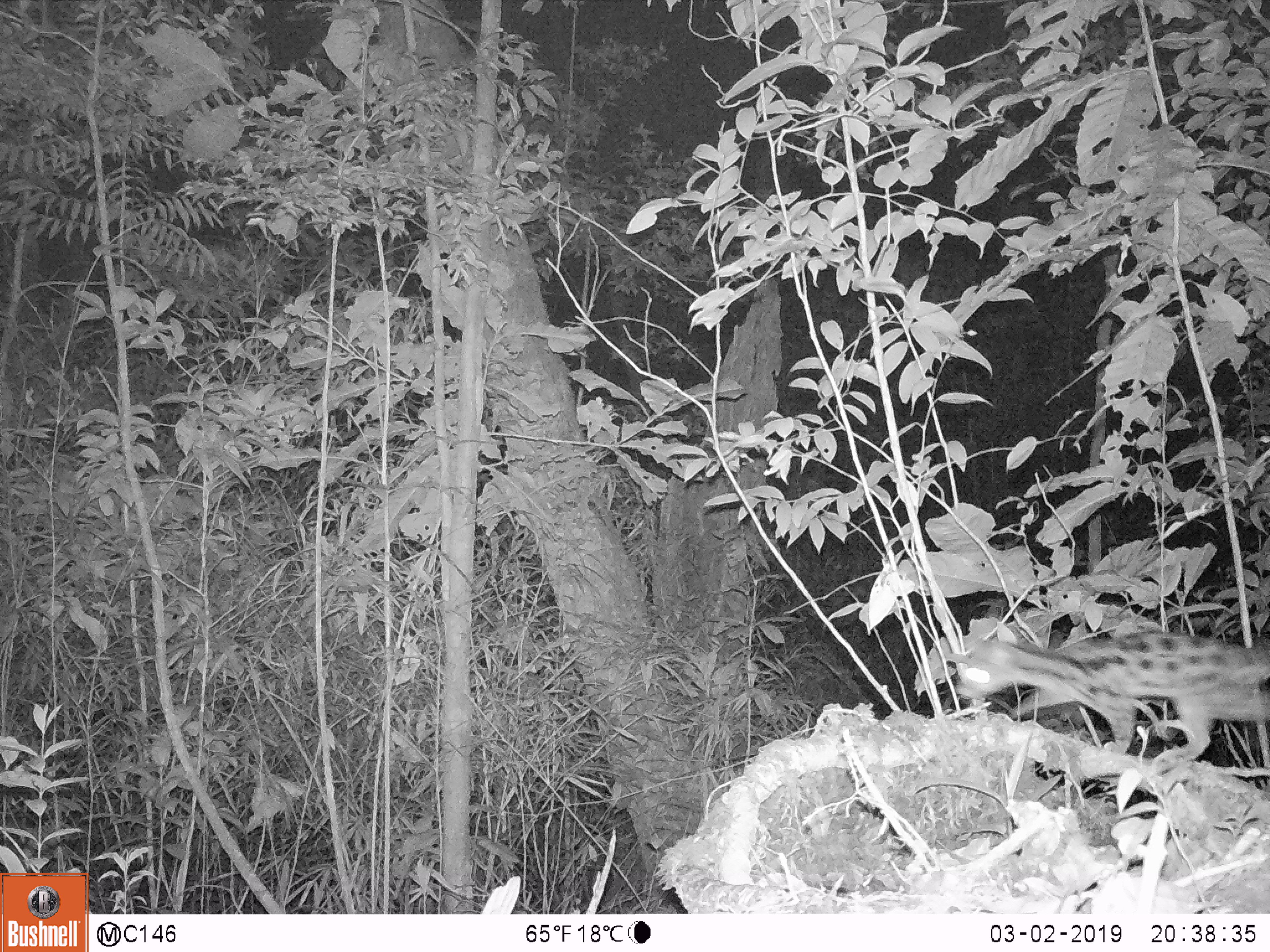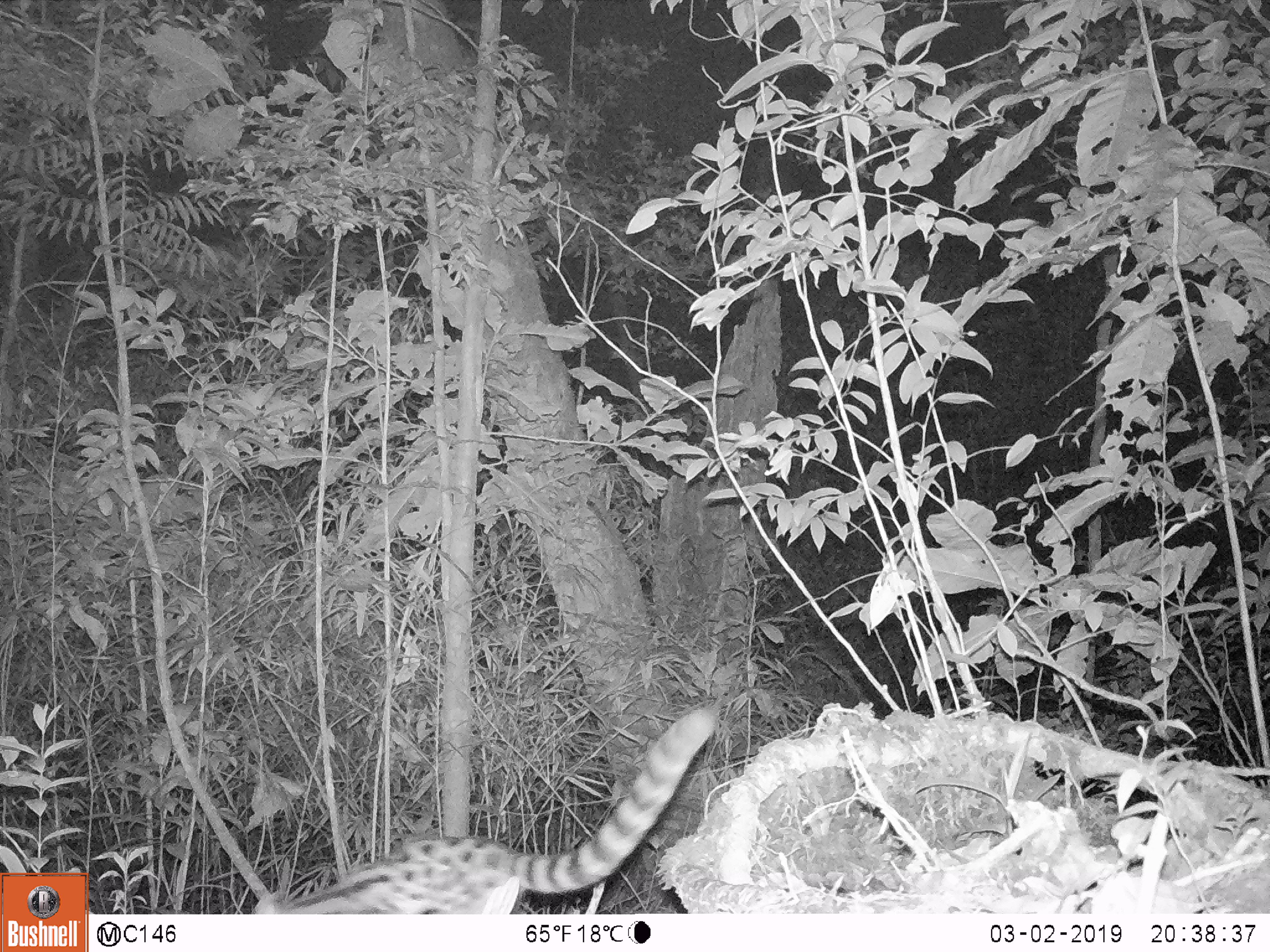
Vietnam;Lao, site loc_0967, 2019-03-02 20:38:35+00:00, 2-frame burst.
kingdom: Animalia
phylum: Chordata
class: Mammalia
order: Carnivora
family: Prionodontidae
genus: Prionodon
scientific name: Prionodon pardicolor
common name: spotted linsang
Spotted linsang (Prionodon pardicolor). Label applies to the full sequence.